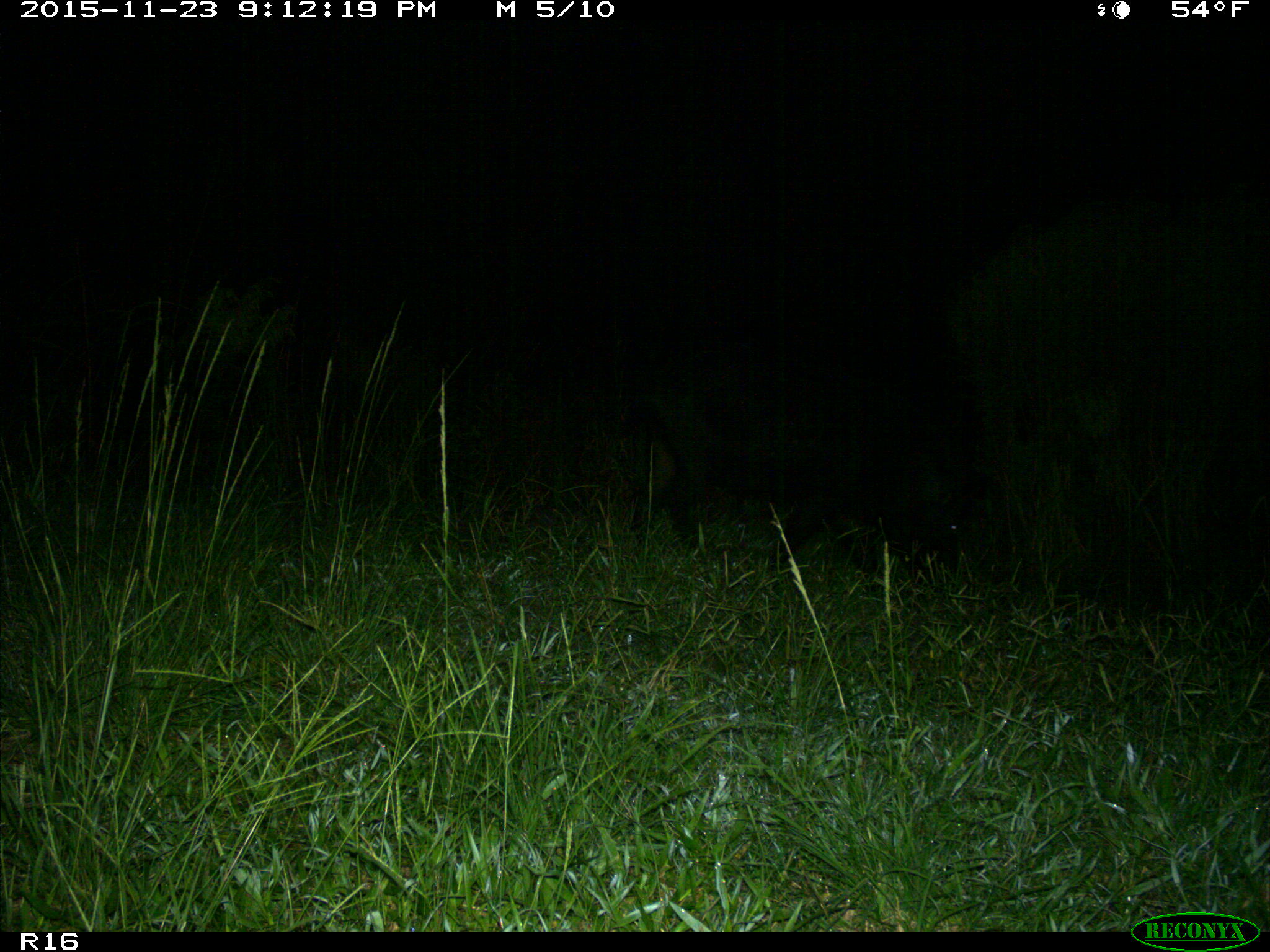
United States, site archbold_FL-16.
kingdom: Animalia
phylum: Chordata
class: Mammalia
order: Artiodactyla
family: Suidae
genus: Sus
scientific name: Sus scrofa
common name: wild boar